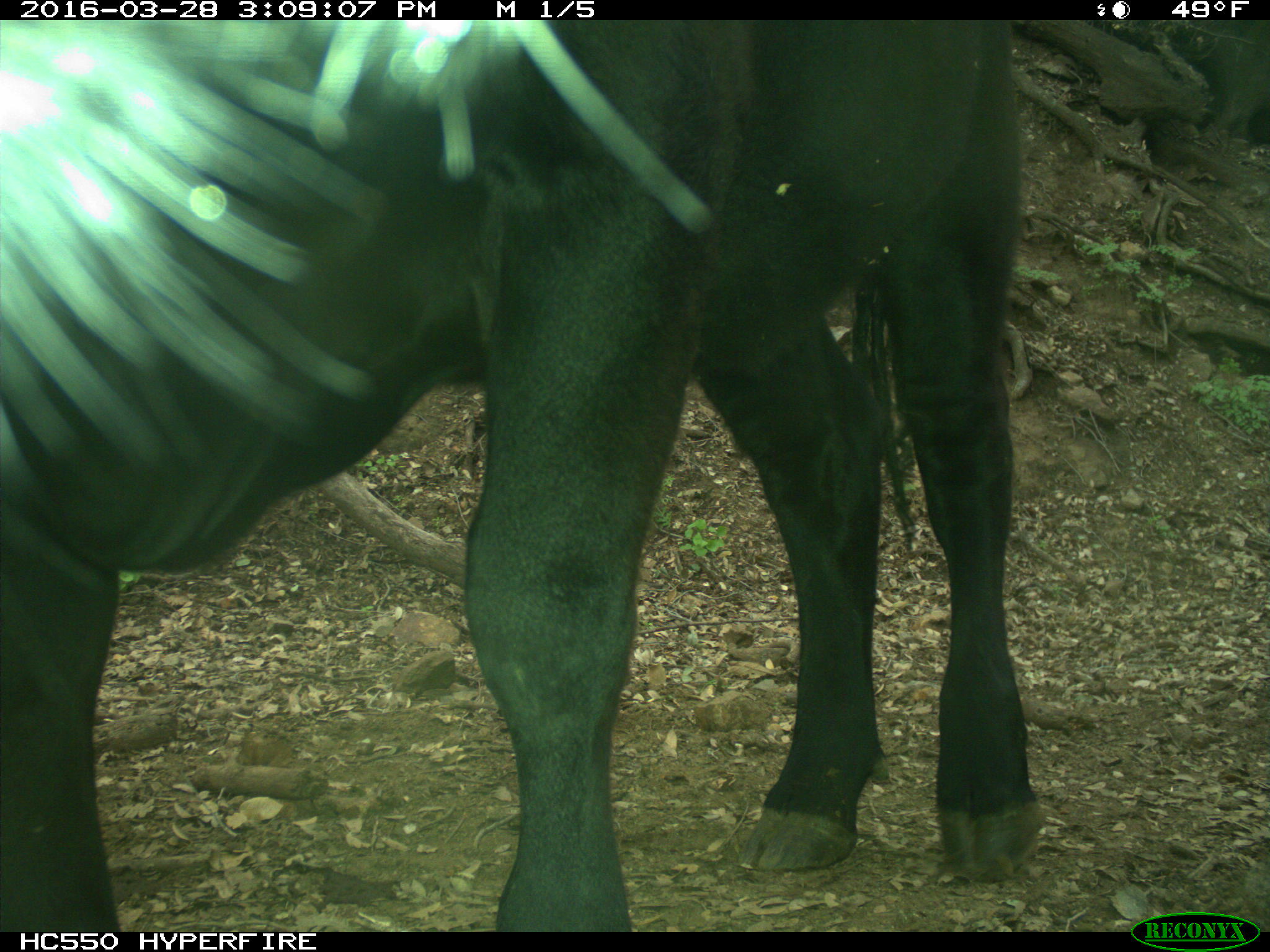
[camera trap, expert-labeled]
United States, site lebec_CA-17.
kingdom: Animalia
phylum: Chordata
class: Mammalia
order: Artiodactyla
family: Bovidae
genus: Bos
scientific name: Bos taurus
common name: domestic cow